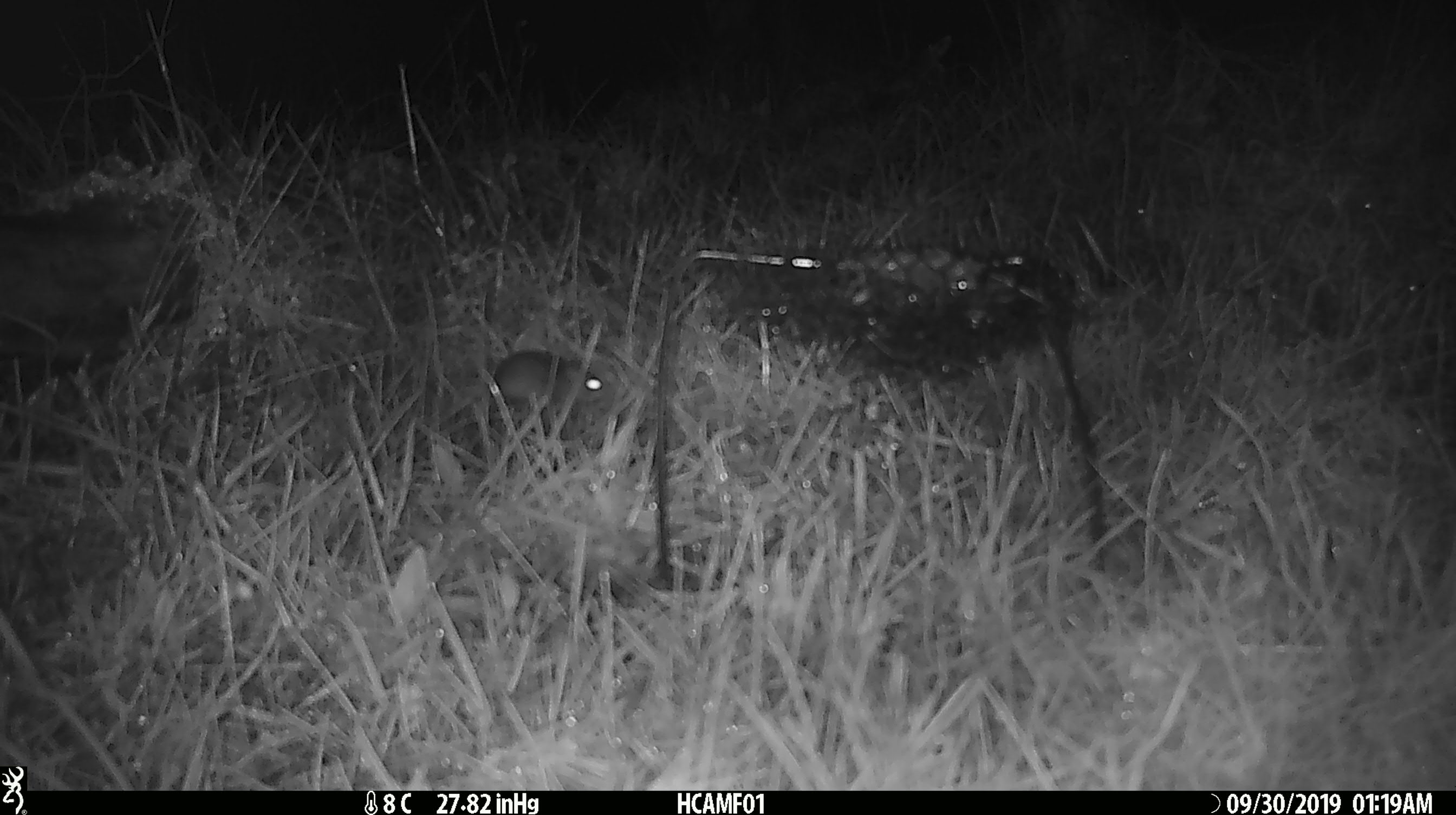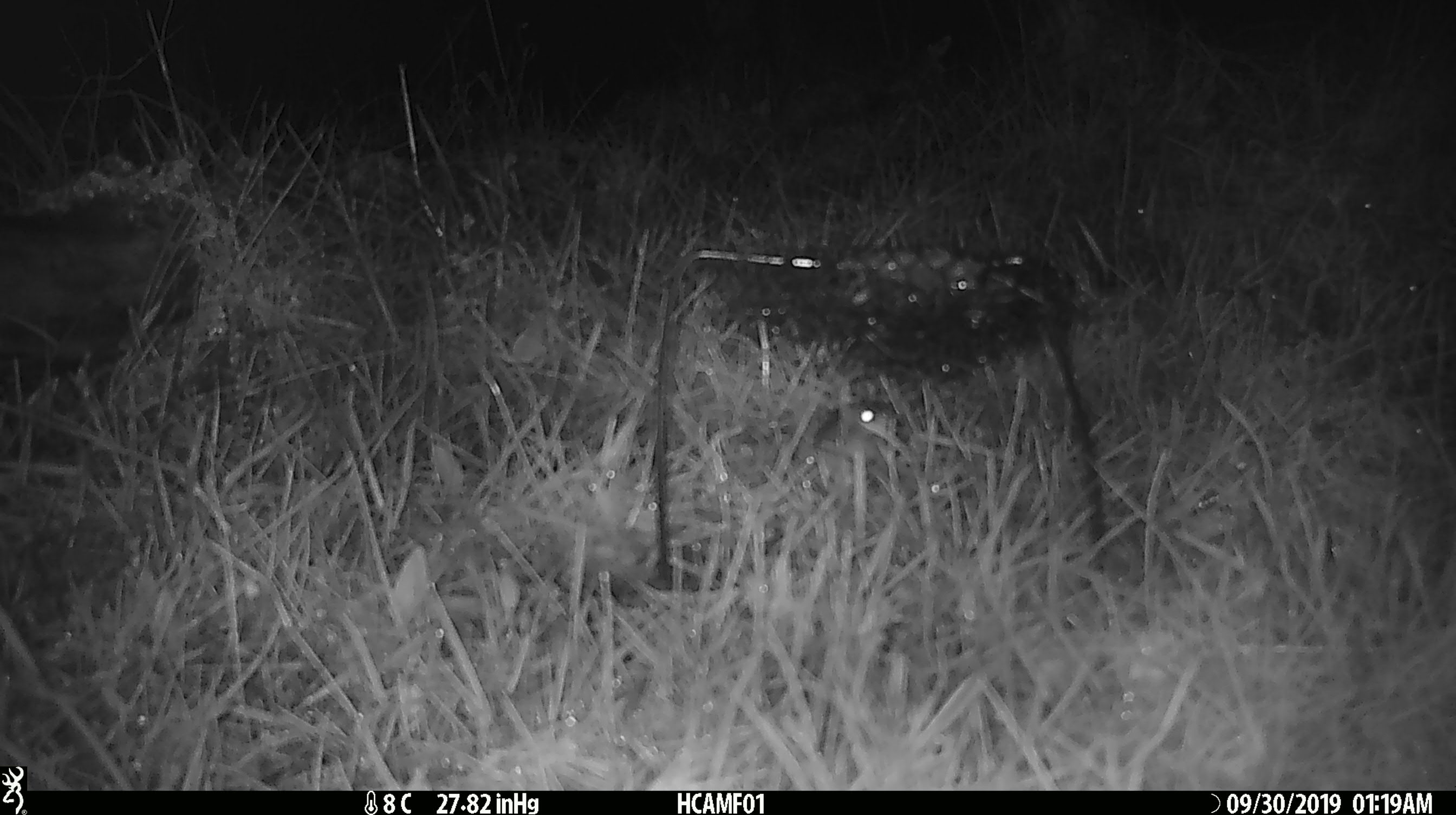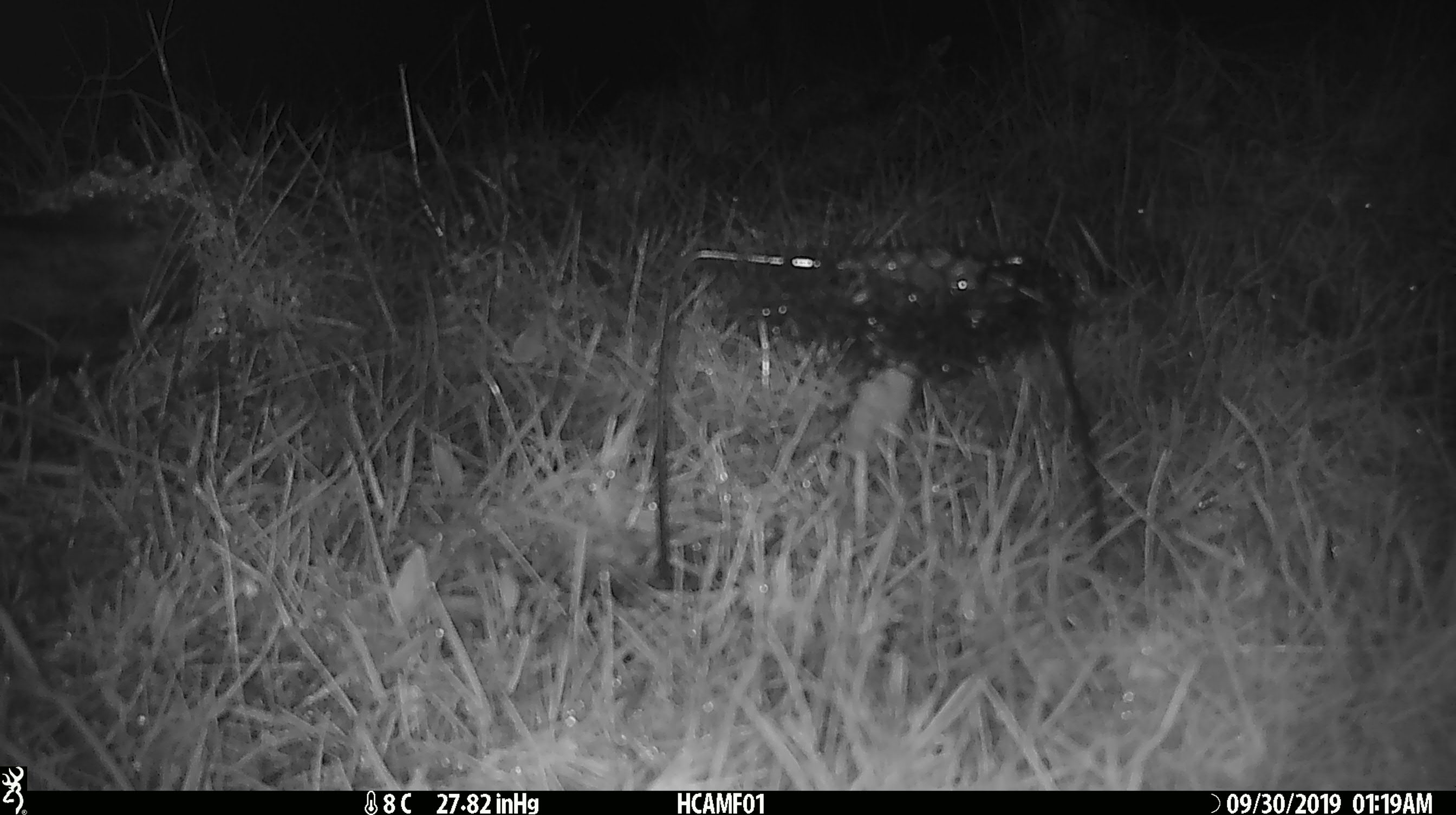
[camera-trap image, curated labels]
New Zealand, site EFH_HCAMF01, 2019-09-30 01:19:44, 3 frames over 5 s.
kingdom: Animalia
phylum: Chordata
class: Mammalia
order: Rodentia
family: Muridae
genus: Mus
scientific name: Mus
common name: mouse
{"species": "mouse (Mus)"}